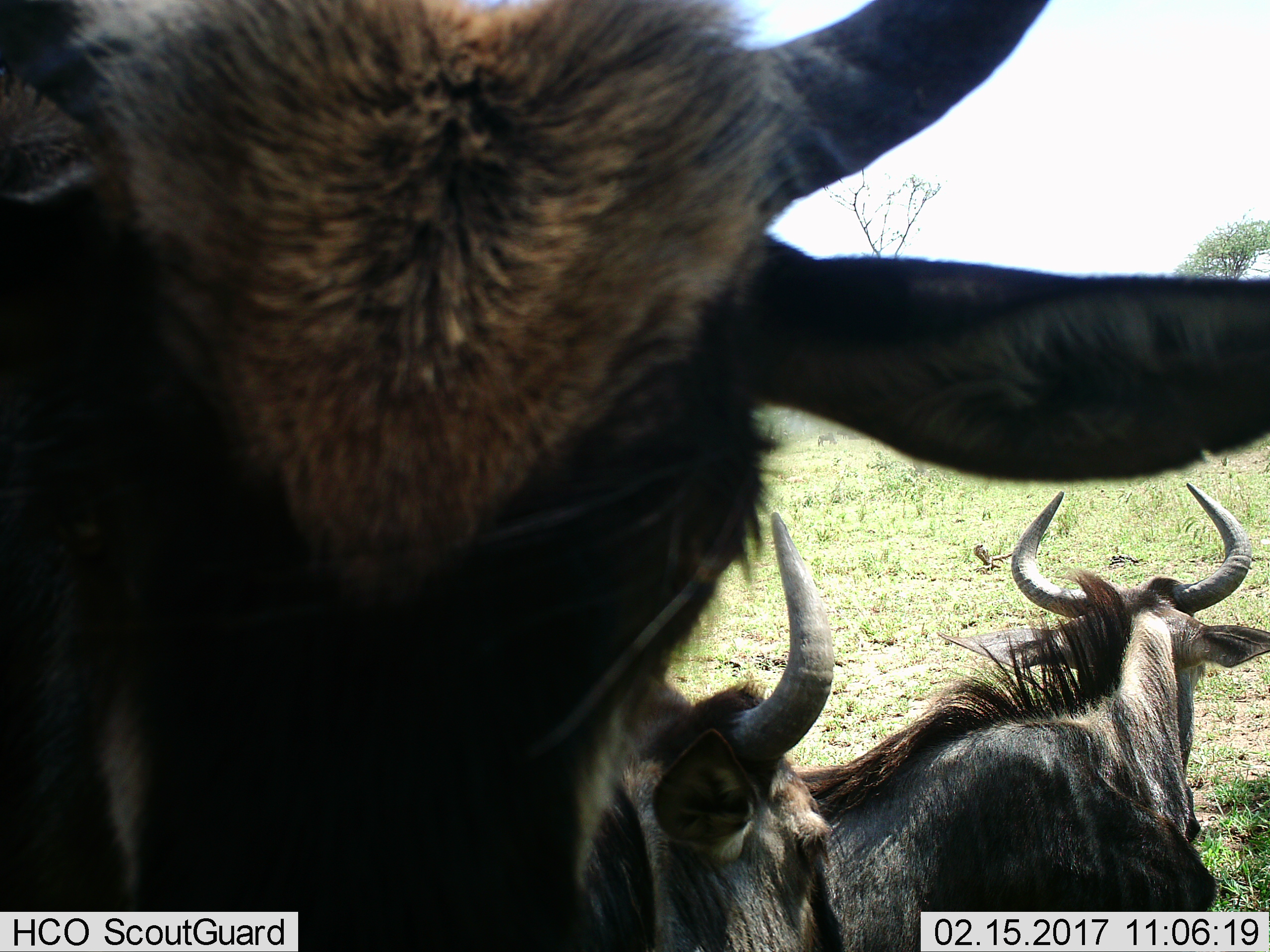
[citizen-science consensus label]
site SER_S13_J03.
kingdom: Animalia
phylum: Chordata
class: Mammalia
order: Artiodactyla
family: Bovidae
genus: Connochaetes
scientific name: Connochaetes taurinus taurinus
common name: blue wildebeest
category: wildebeestblue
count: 3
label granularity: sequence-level